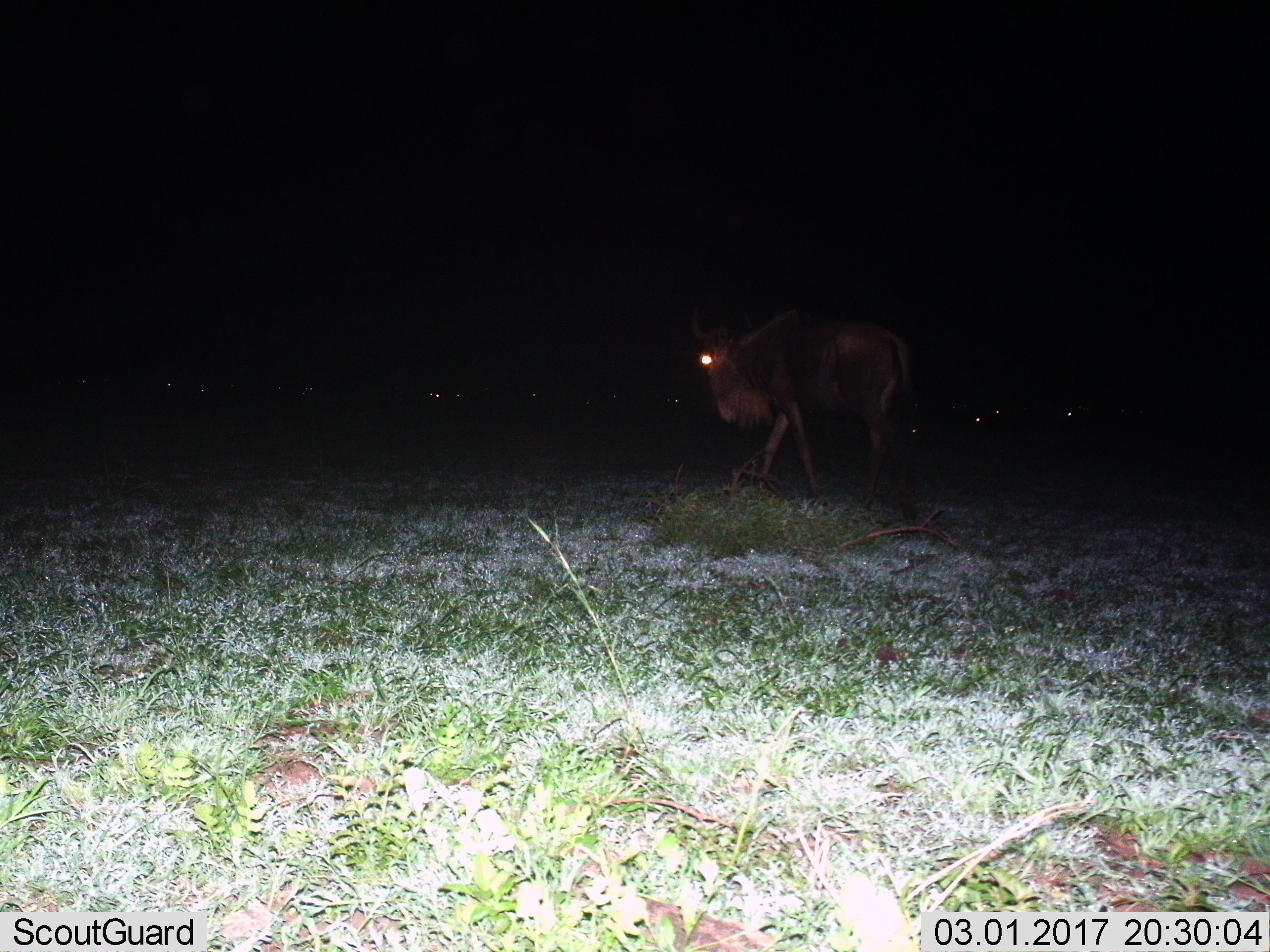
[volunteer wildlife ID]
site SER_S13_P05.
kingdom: Animalia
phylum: Chordata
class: Mammalia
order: Artiodactyla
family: Bovidae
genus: Connochaetes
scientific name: Connochaetes taurinus taurinus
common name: blue wildebeest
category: wildebeestblue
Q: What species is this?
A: Wildebeestblue (blue wildebeest) (Connochaetes taurinus taurinus).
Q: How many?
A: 1.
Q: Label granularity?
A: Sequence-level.